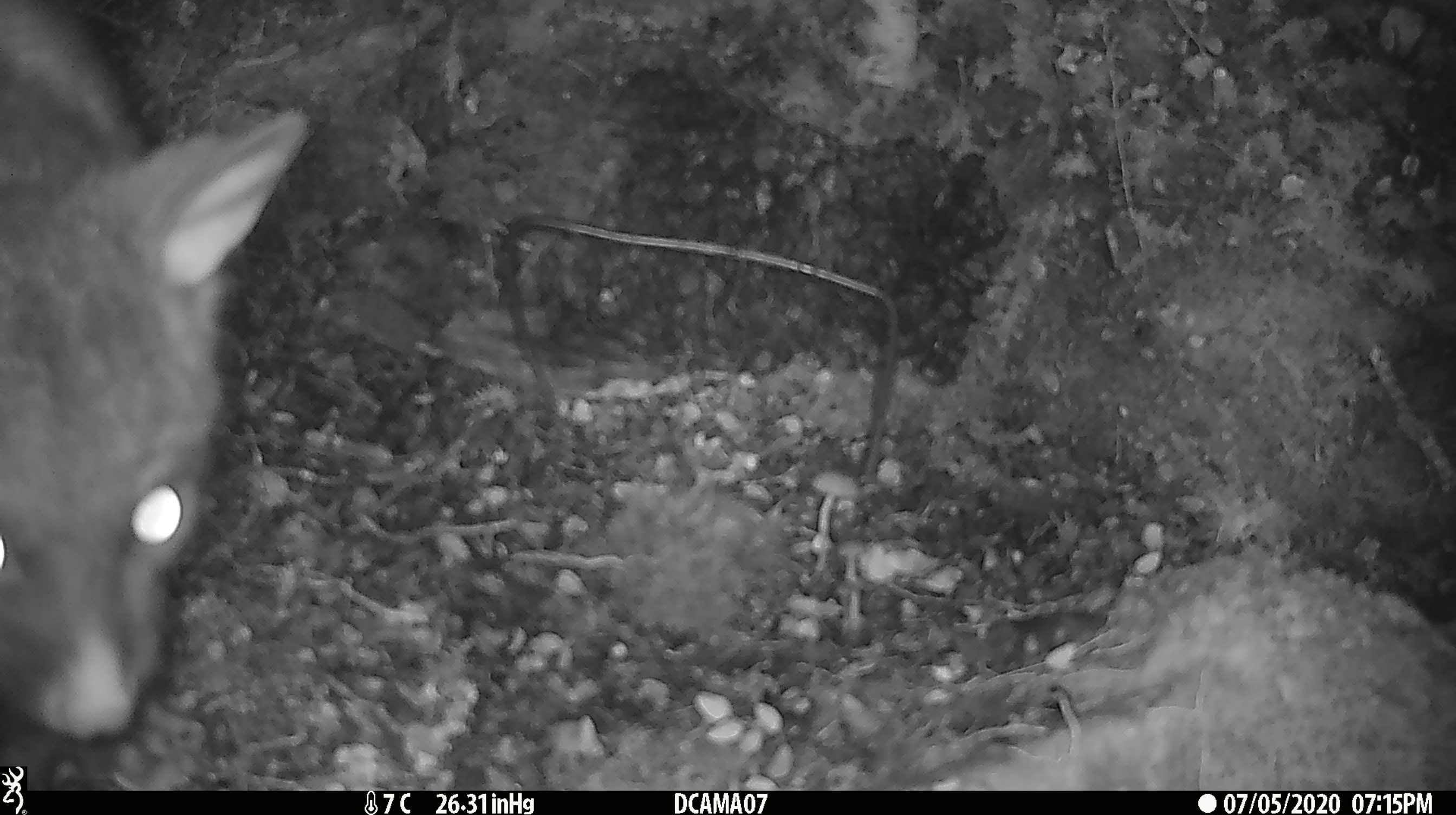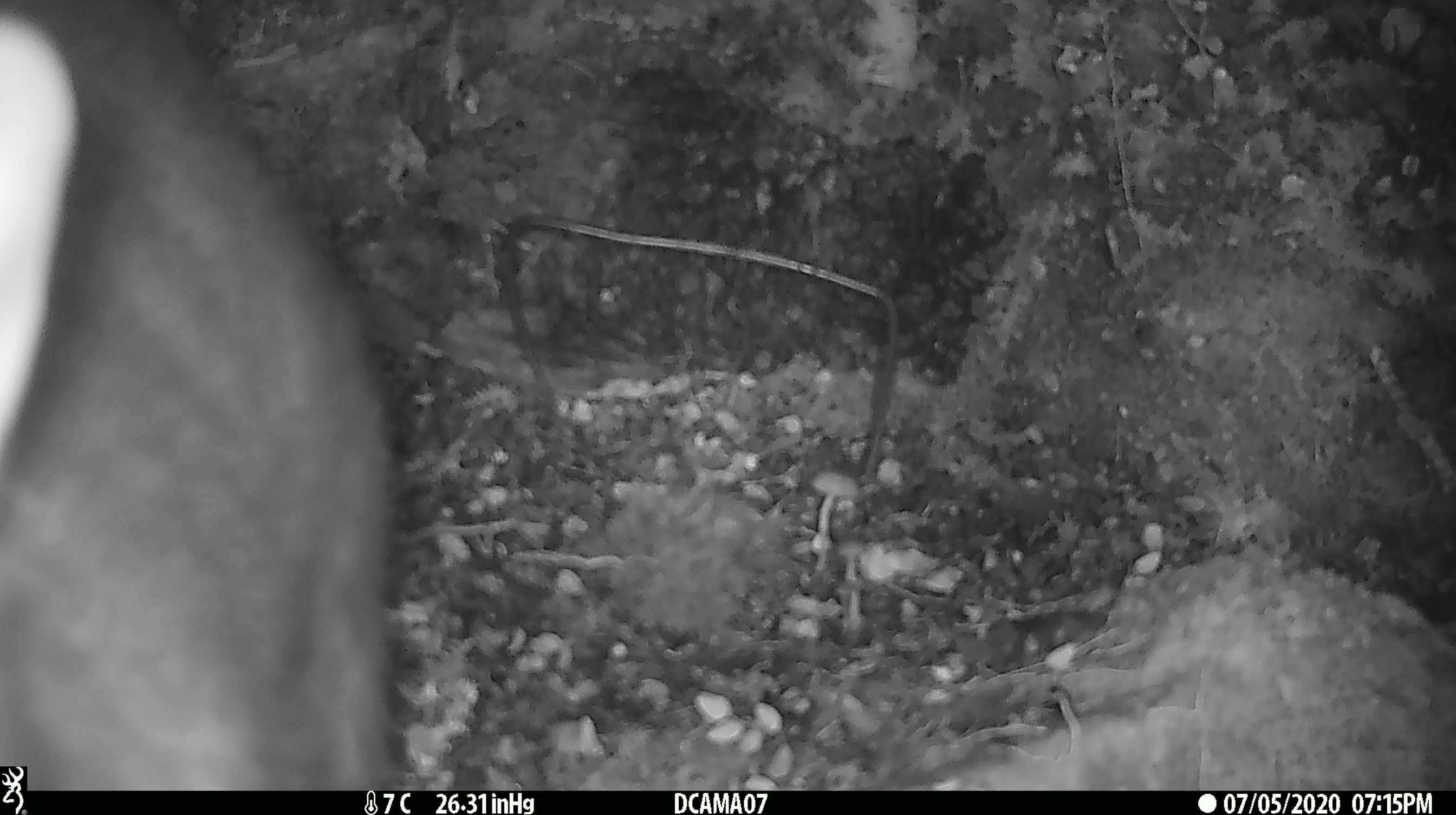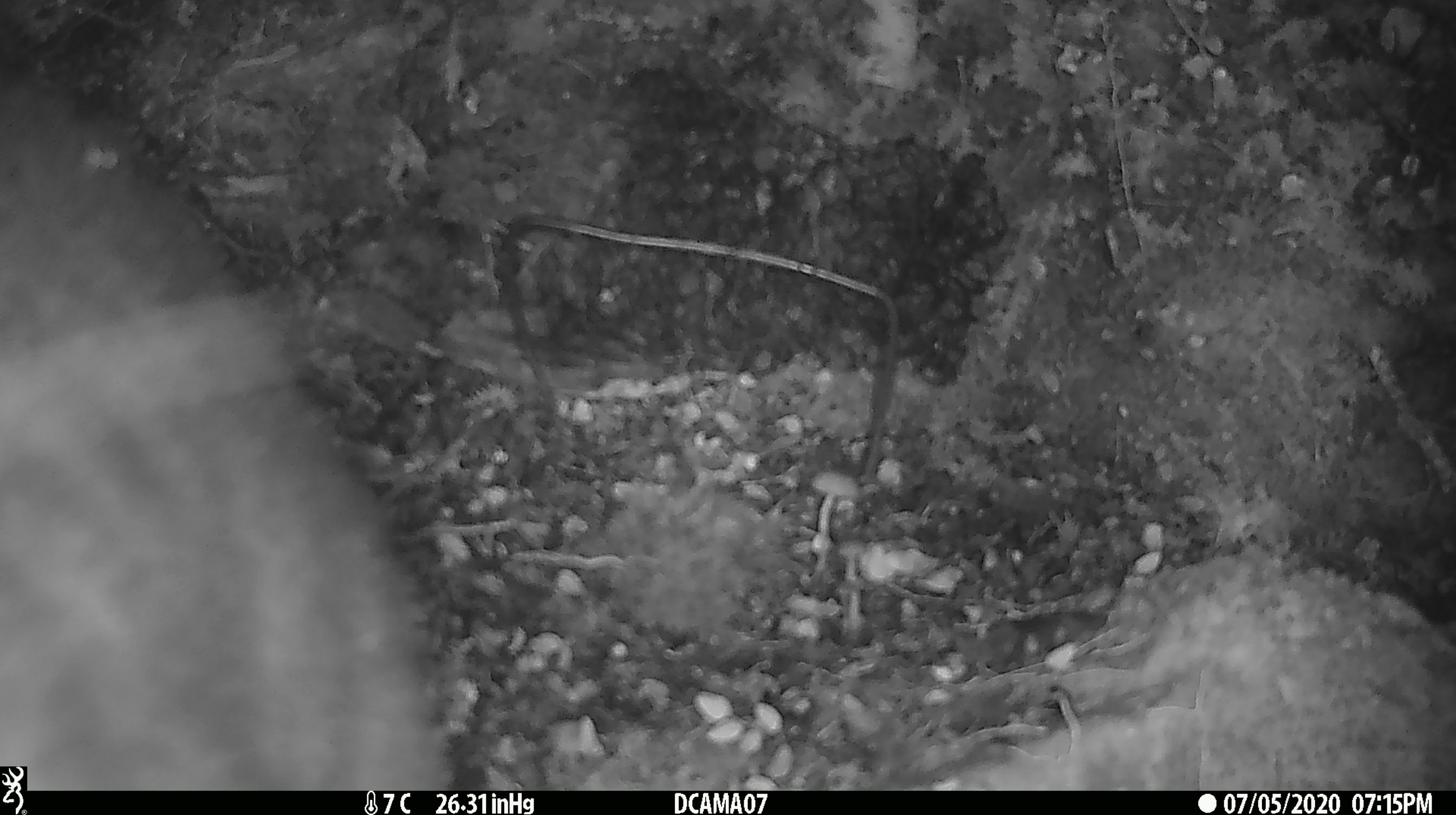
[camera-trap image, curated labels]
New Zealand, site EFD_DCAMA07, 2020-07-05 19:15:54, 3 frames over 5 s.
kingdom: Animalia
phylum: Chordata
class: Mammalia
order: Diprotodontia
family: Phalangeridae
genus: Trichosurus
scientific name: Trichosurus vulpecula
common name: common brushtail possum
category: possum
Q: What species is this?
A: Possum (common brushtail possum) (Trichosurus vulpecula).